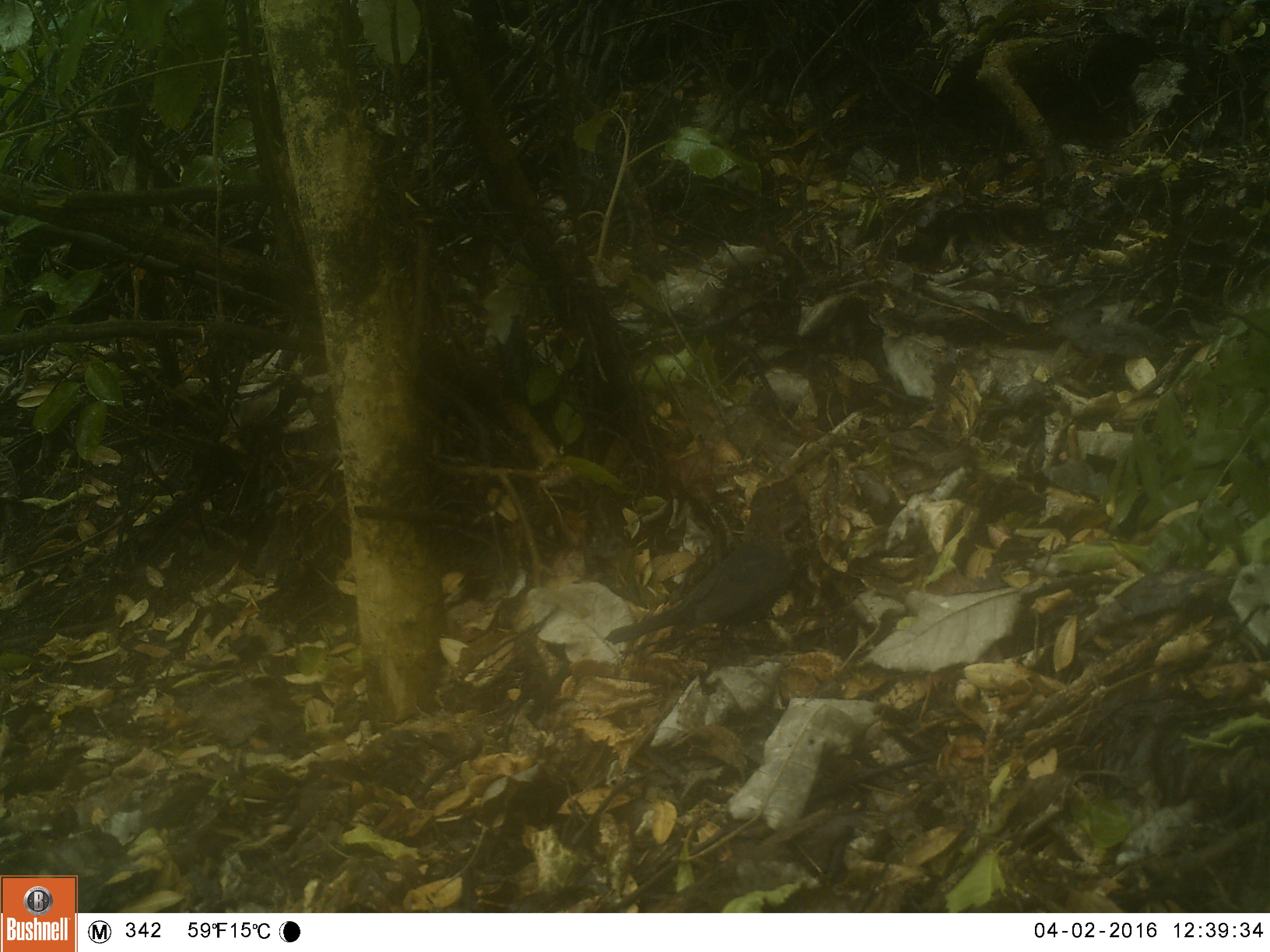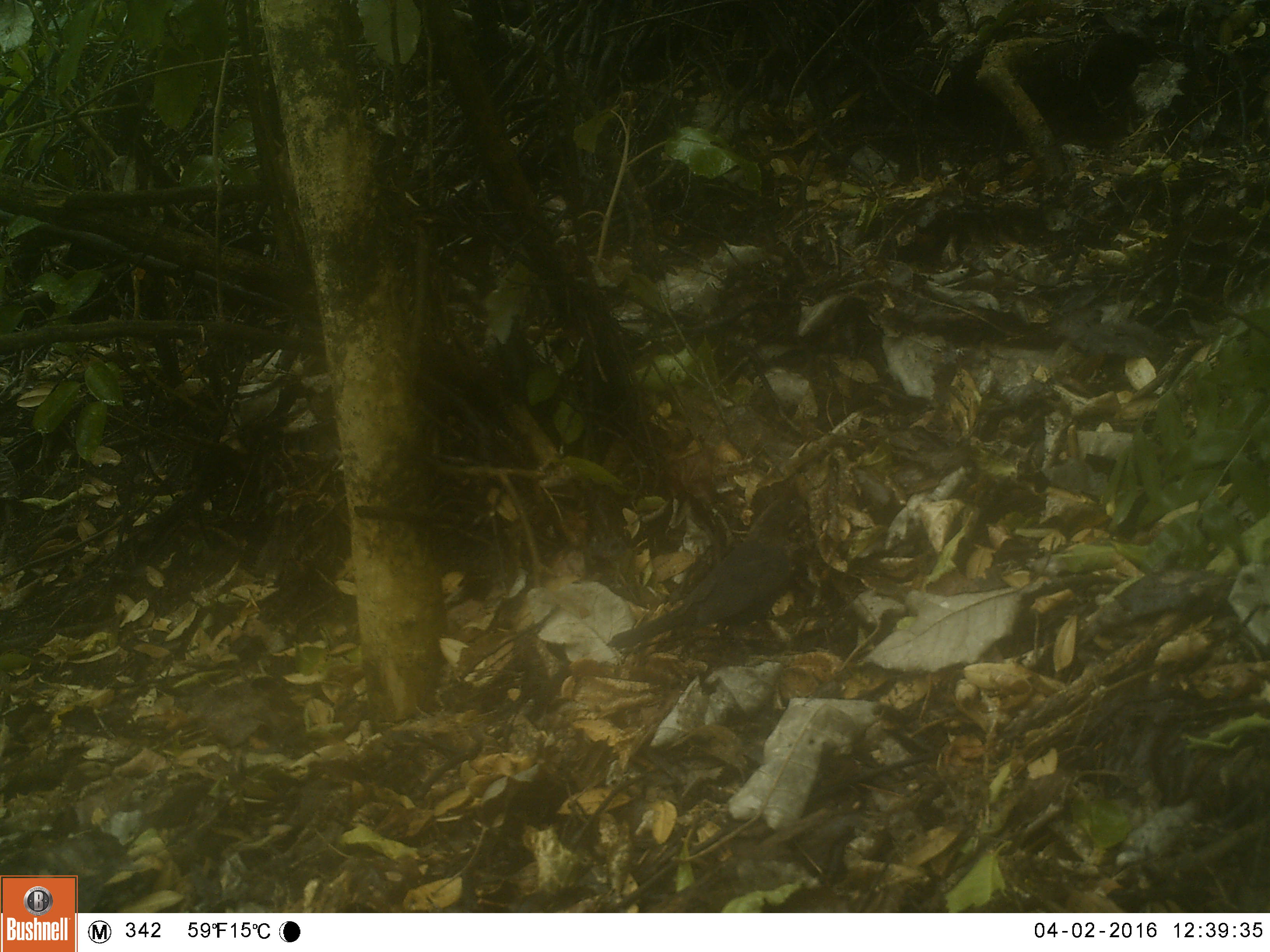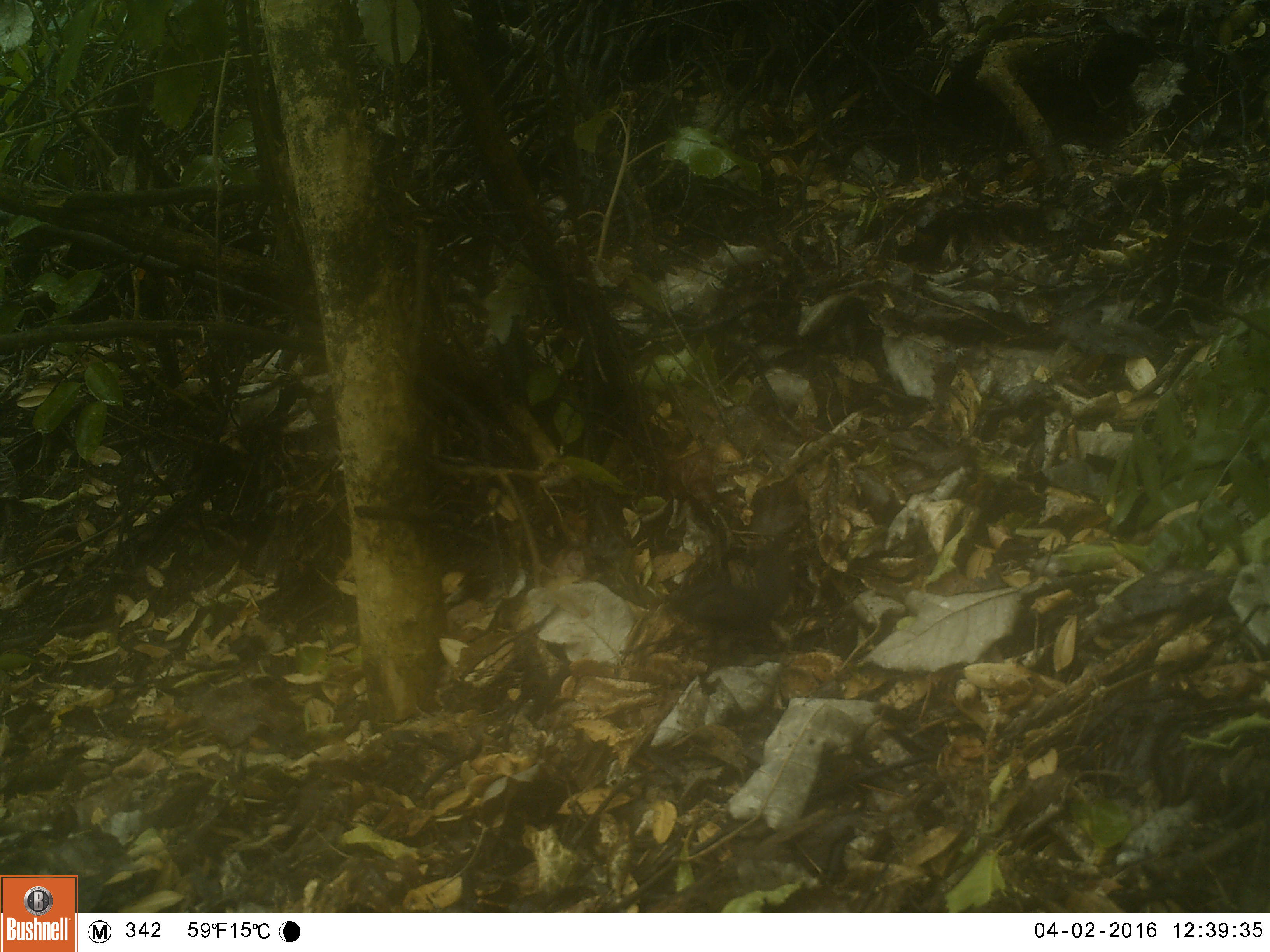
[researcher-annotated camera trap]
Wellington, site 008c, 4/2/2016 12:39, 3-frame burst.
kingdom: Animalia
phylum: Chordata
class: Aves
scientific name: Aves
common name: bird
Bird (Aves).